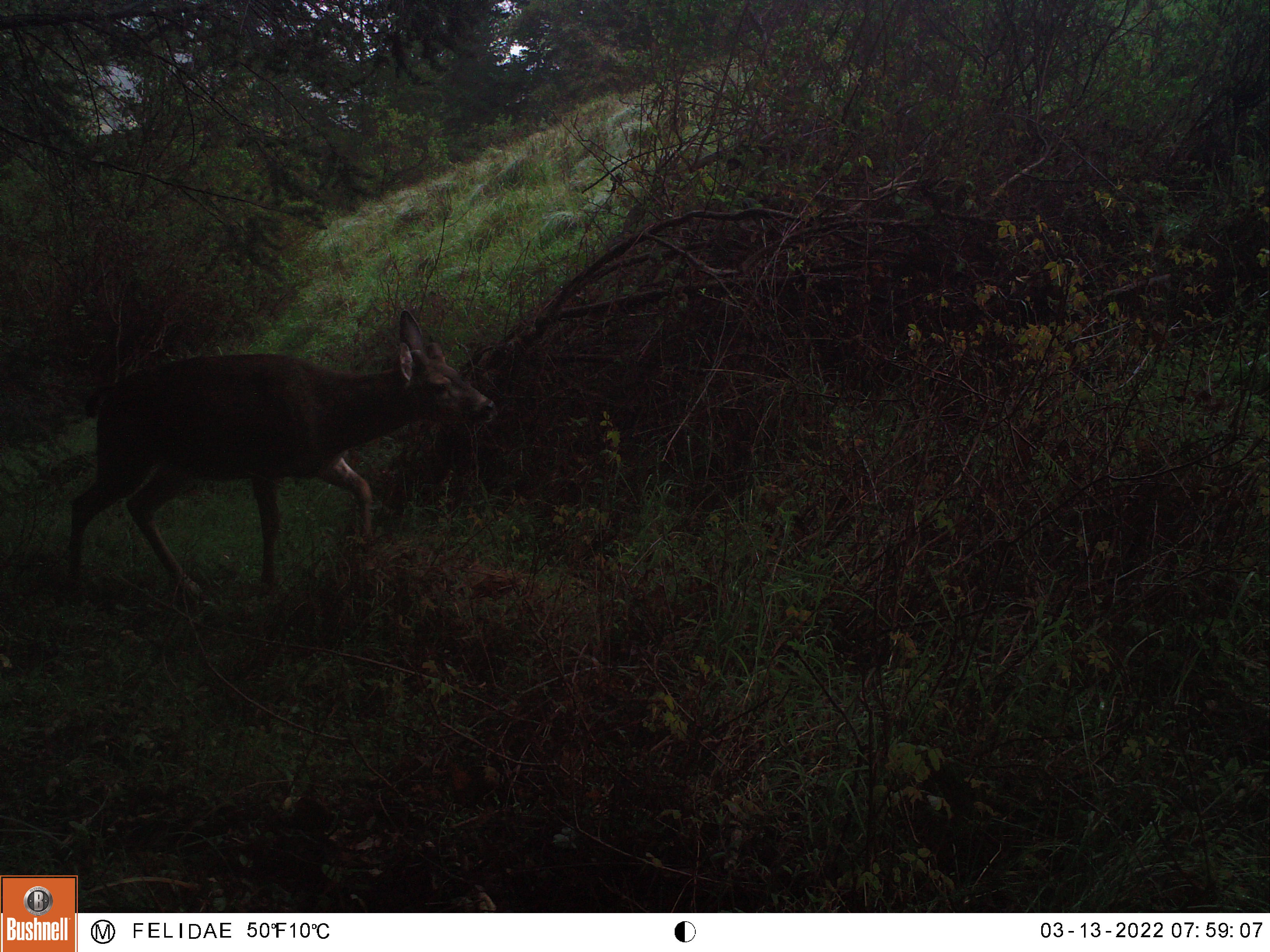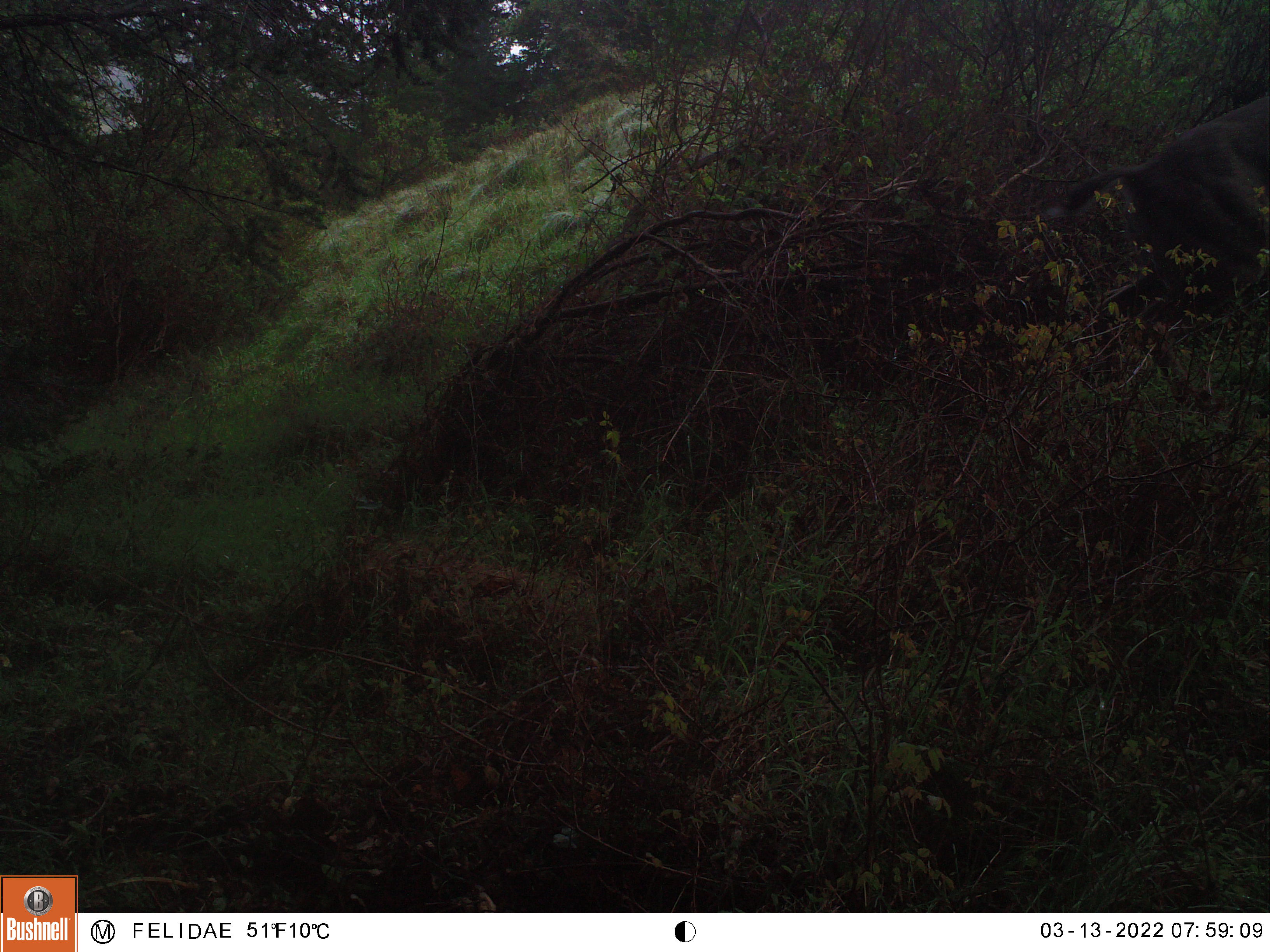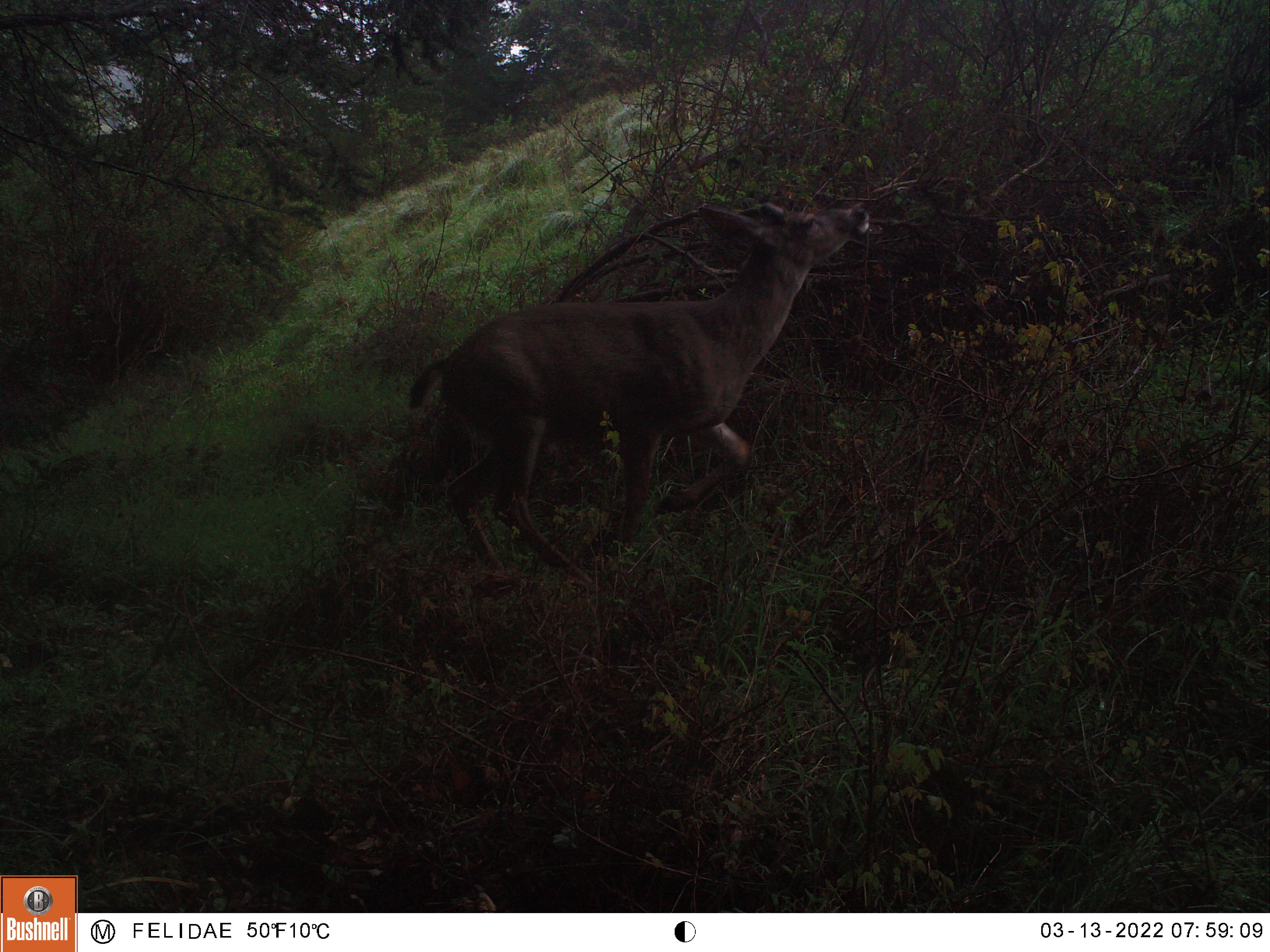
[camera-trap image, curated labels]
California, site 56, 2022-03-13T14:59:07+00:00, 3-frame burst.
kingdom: Animalia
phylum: Chordata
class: Mammalia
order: Artiodactyla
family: Cervidae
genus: Odocoileus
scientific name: Odocoileus hemionus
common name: mule deer